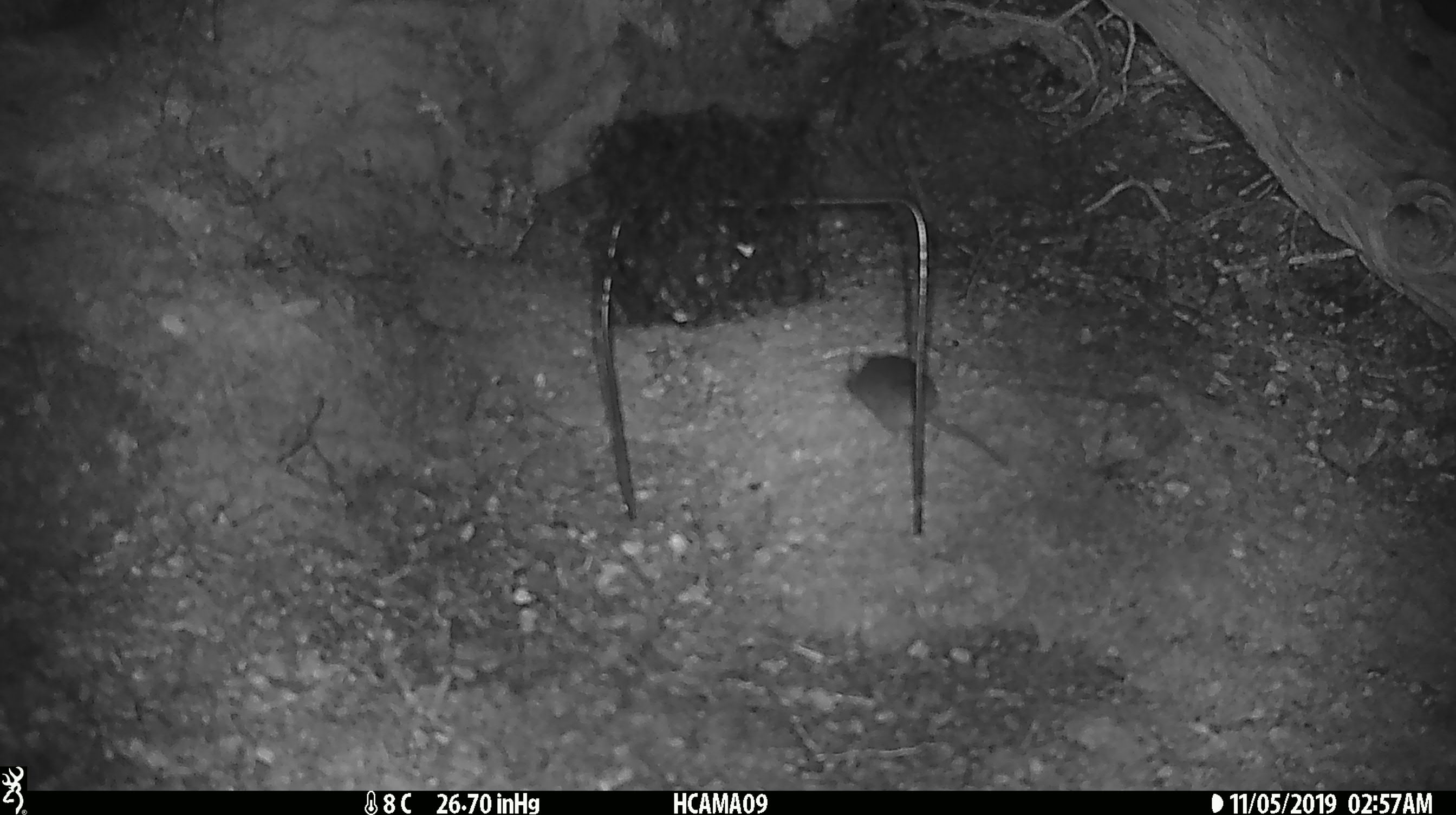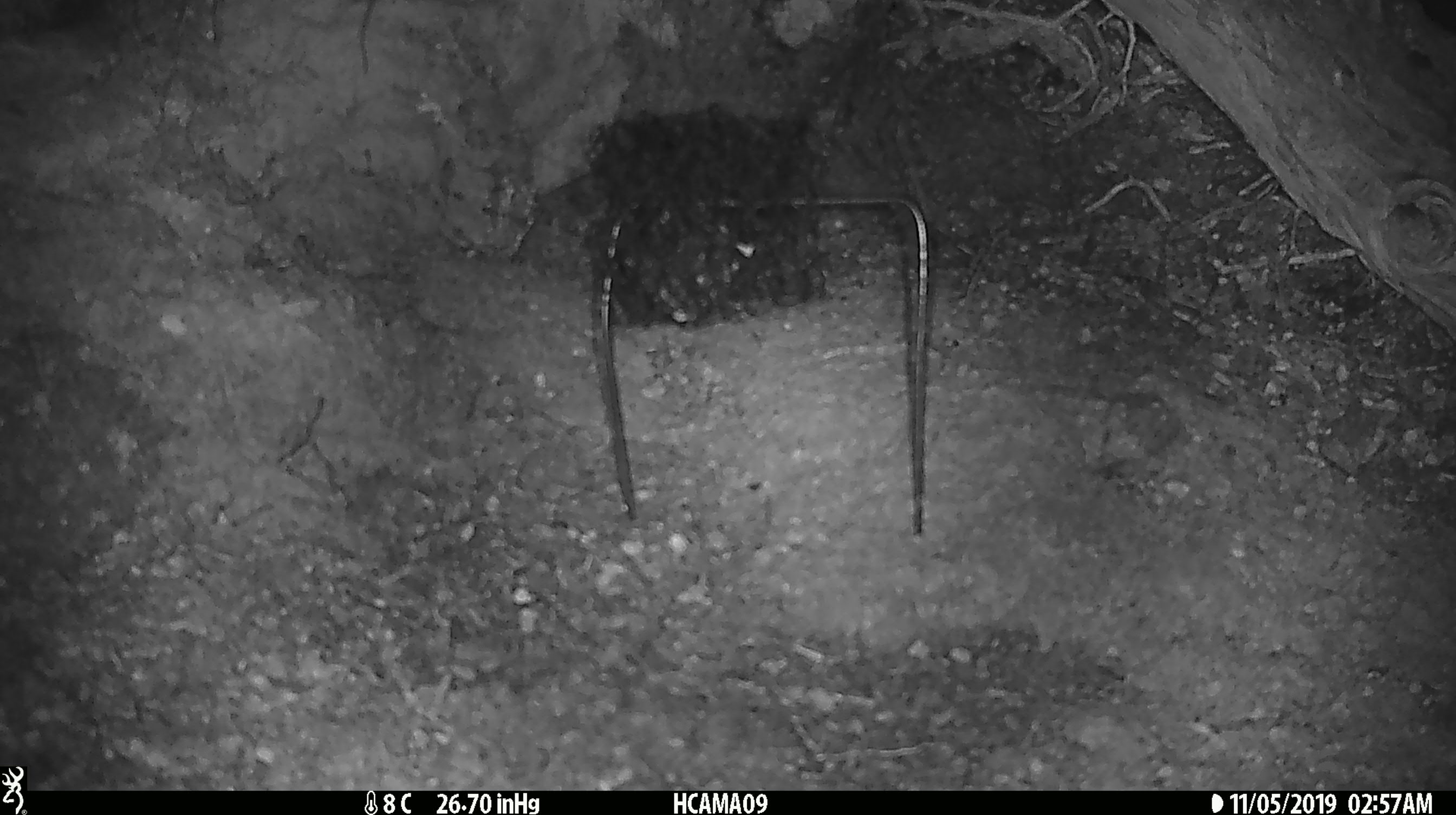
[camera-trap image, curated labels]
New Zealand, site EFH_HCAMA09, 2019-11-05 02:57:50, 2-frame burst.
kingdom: Animalia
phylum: Chordata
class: Mammalia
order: Rodentia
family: Muridae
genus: Mus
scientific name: Mus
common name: mouse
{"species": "mouse (Mus)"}